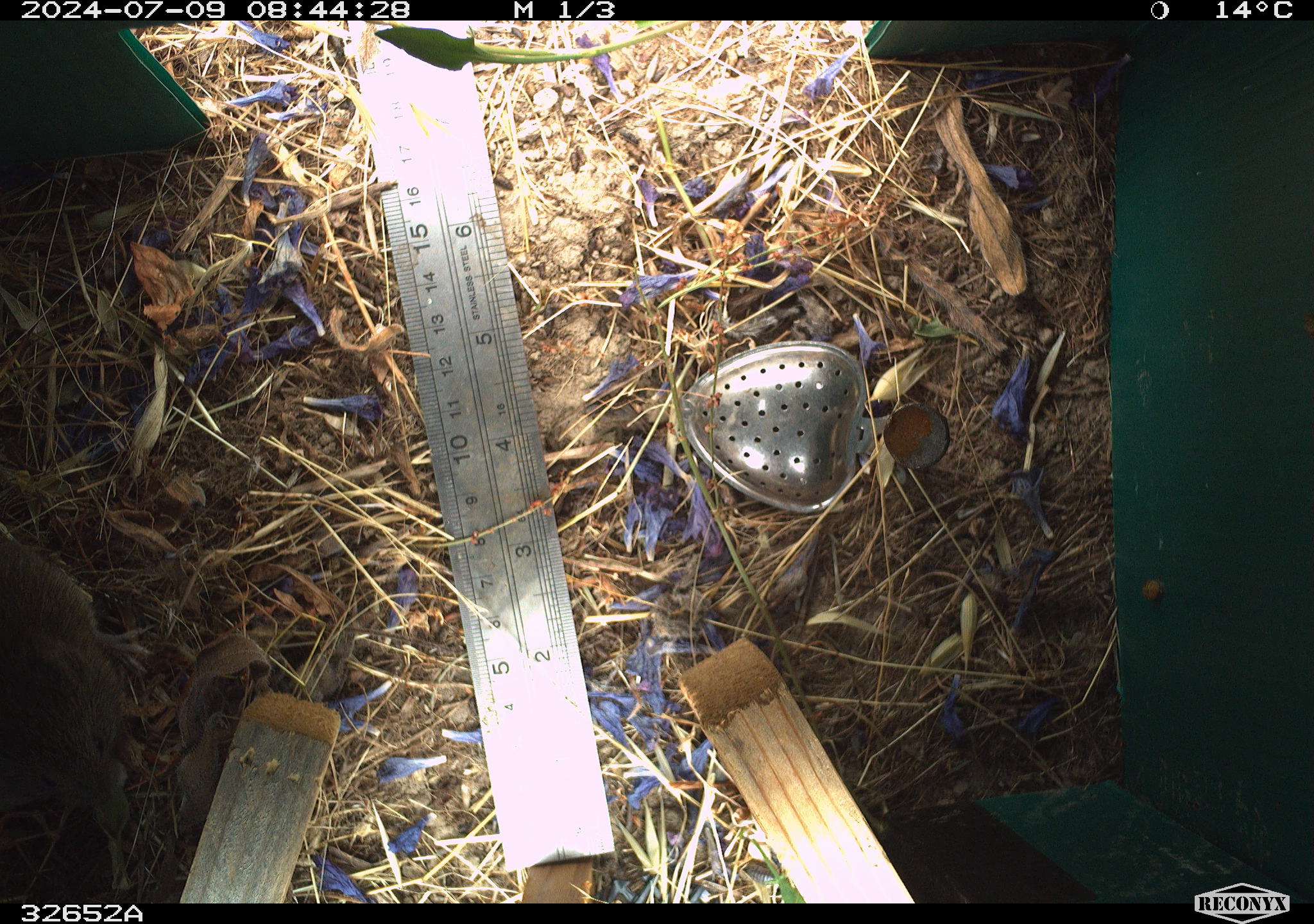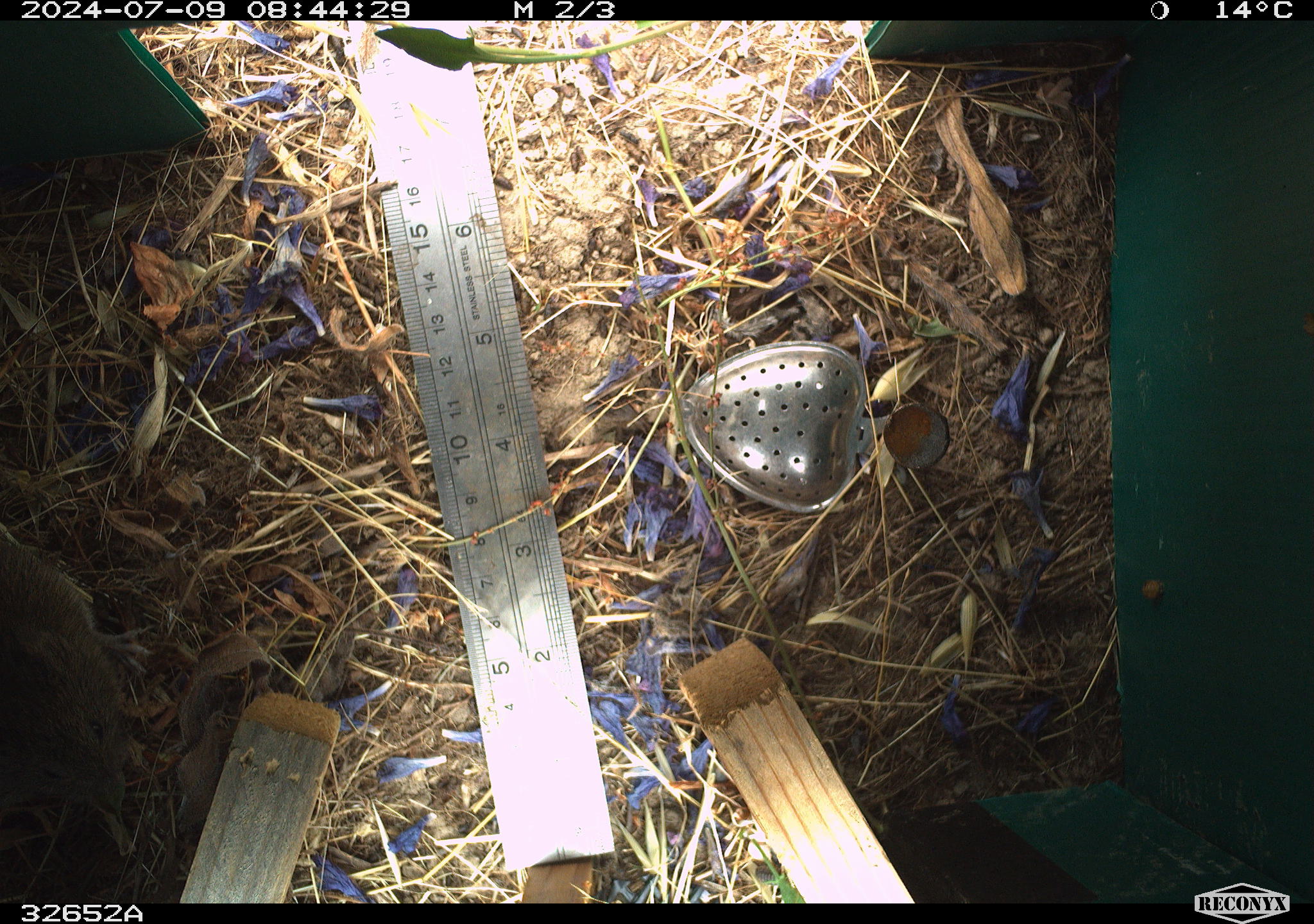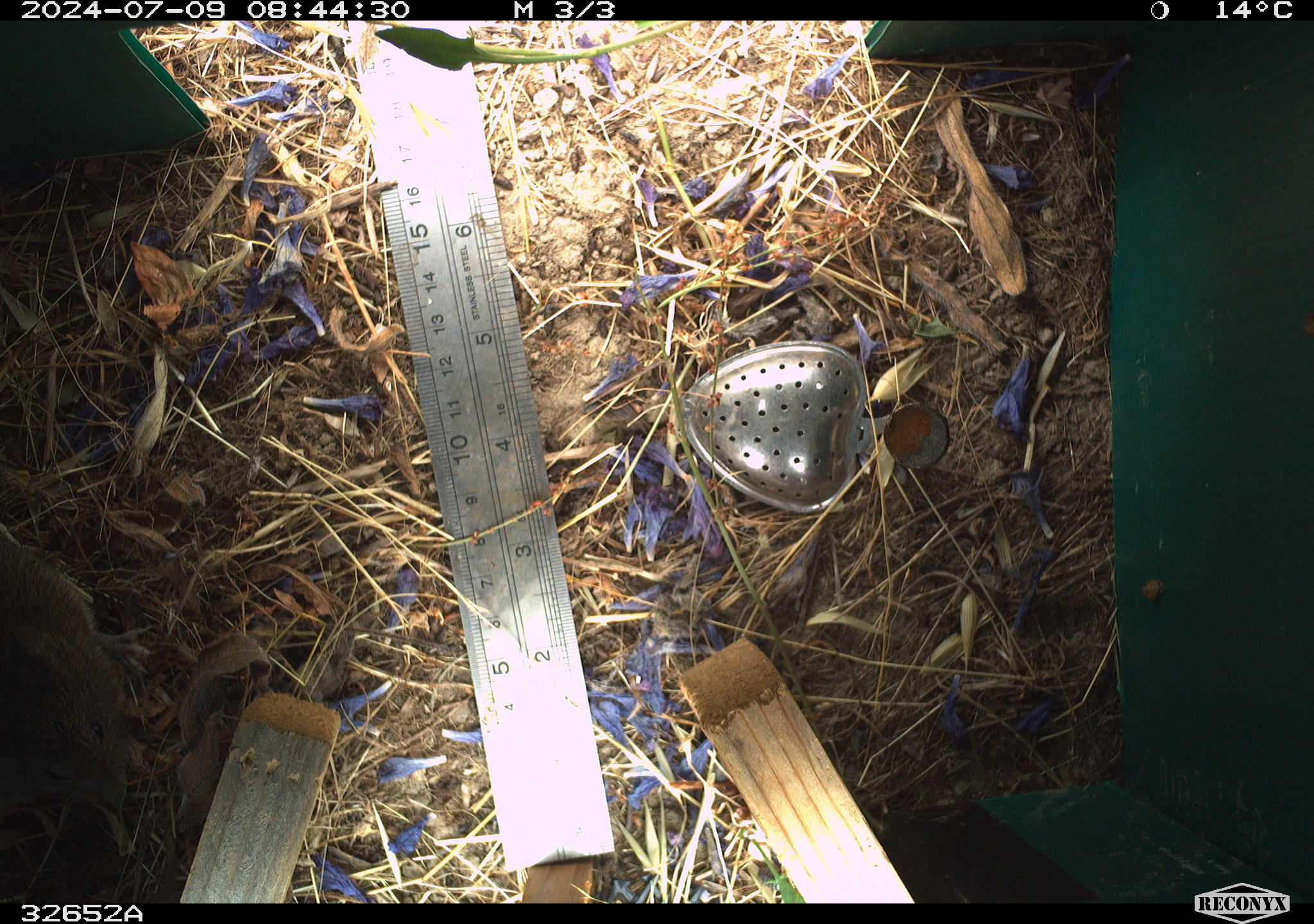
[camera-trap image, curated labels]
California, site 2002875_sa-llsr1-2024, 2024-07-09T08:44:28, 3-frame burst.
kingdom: Animalia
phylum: Chordata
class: Mammalia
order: Rodentia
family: Cricetidae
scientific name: Arvicolinae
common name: voles, lemmings, and muskrats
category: arvicolinae subfamily